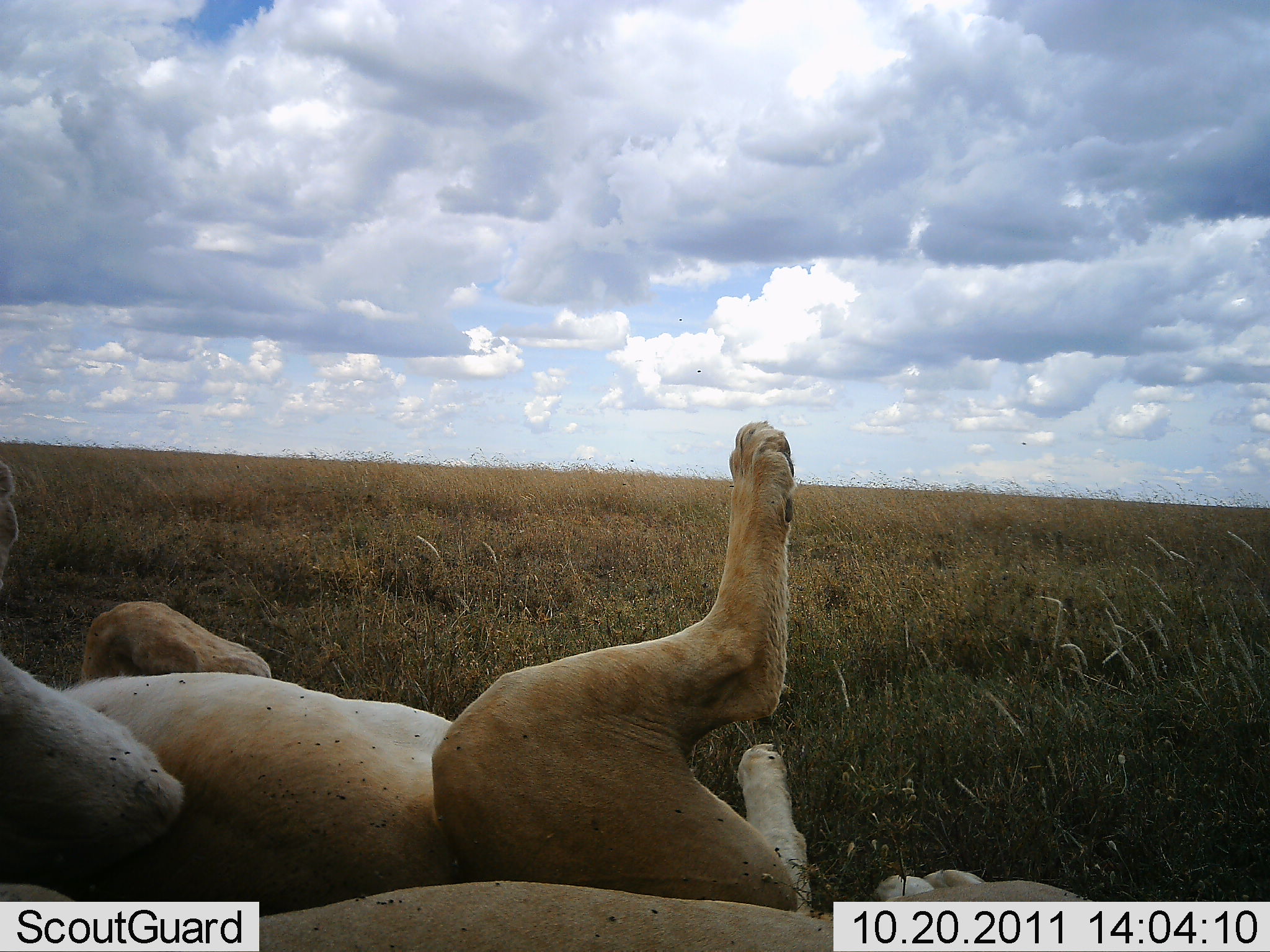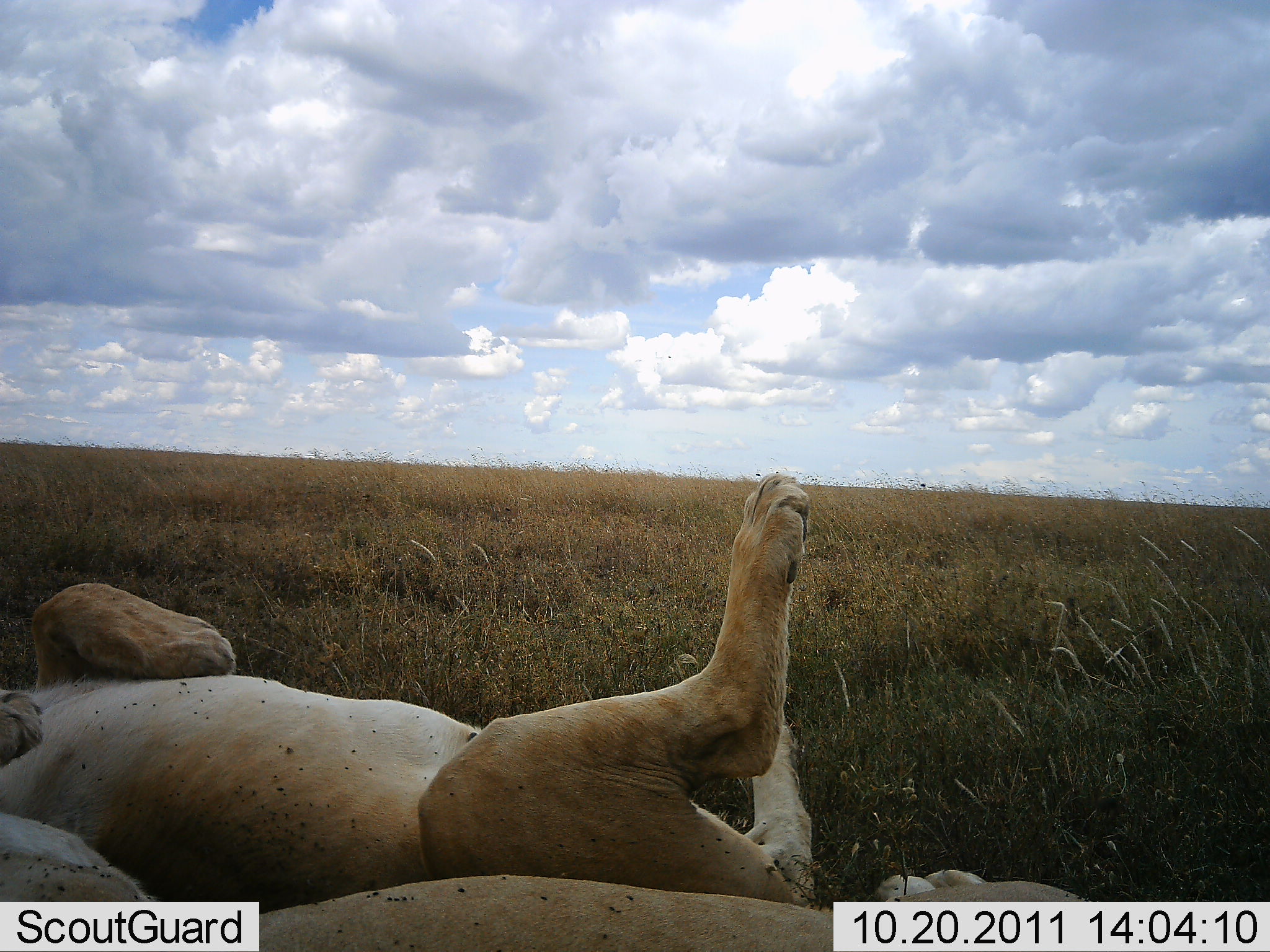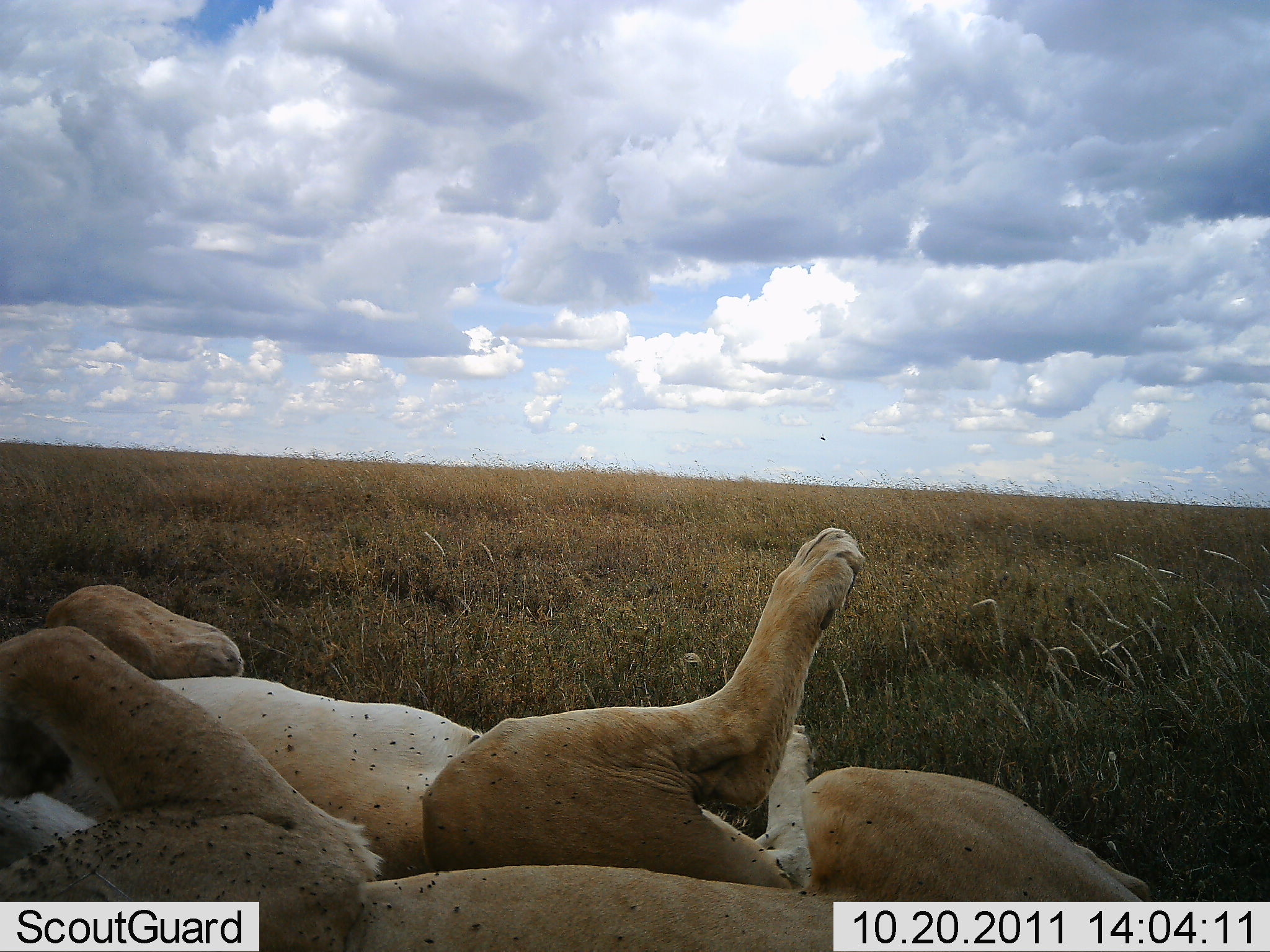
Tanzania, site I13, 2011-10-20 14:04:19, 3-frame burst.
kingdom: Animalia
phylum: Chordata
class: Mammalia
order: Carnivora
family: Felidae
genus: Panthera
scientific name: Panthera leo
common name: lion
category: lionfemale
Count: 2.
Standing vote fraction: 0%.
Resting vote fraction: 81%.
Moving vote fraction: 6%.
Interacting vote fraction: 12%.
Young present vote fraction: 0%.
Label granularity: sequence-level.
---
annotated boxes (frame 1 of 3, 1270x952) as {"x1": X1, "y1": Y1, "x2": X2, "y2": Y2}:
animal: {"x1": 2, "y1": 423, "x2": 826, "y2": 913}; {"x1": 3, "y1": 873, "x2": 1113, "y2": 949}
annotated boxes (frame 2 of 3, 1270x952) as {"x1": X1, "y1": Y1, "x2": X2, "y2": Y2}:
animal: {"x1": 3, "y1": 472, "x2": 815, "y2": 900}; {"x1": 0, "y1": 871, "x2": 1104, "y2": 950}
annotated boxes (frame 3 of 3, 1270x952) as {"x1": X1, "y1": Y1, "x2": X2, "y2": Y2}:
animal: {"x1": 1, "y1": 626, "x2": 1156, "y2": 950}; {"x1": 1, "y1": 525, "x2": 861, "y2": 890}